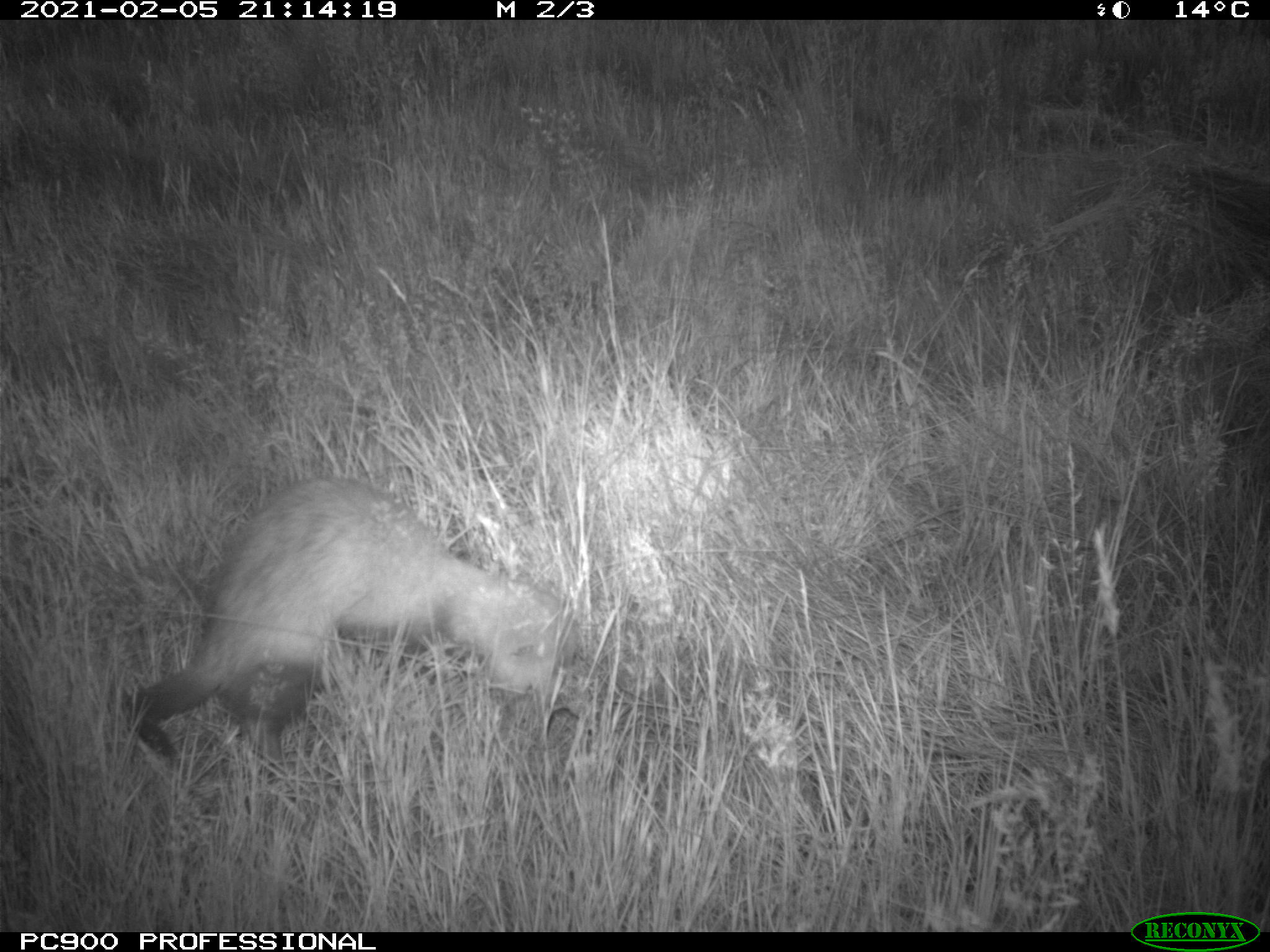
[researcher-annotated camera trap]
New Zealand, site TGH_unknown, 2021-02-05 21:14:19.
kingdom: Animalia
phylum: Chordata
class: Mammalia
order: Carnivora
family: Mustelidae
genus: Mustela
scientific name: Mustela furo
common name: ferret